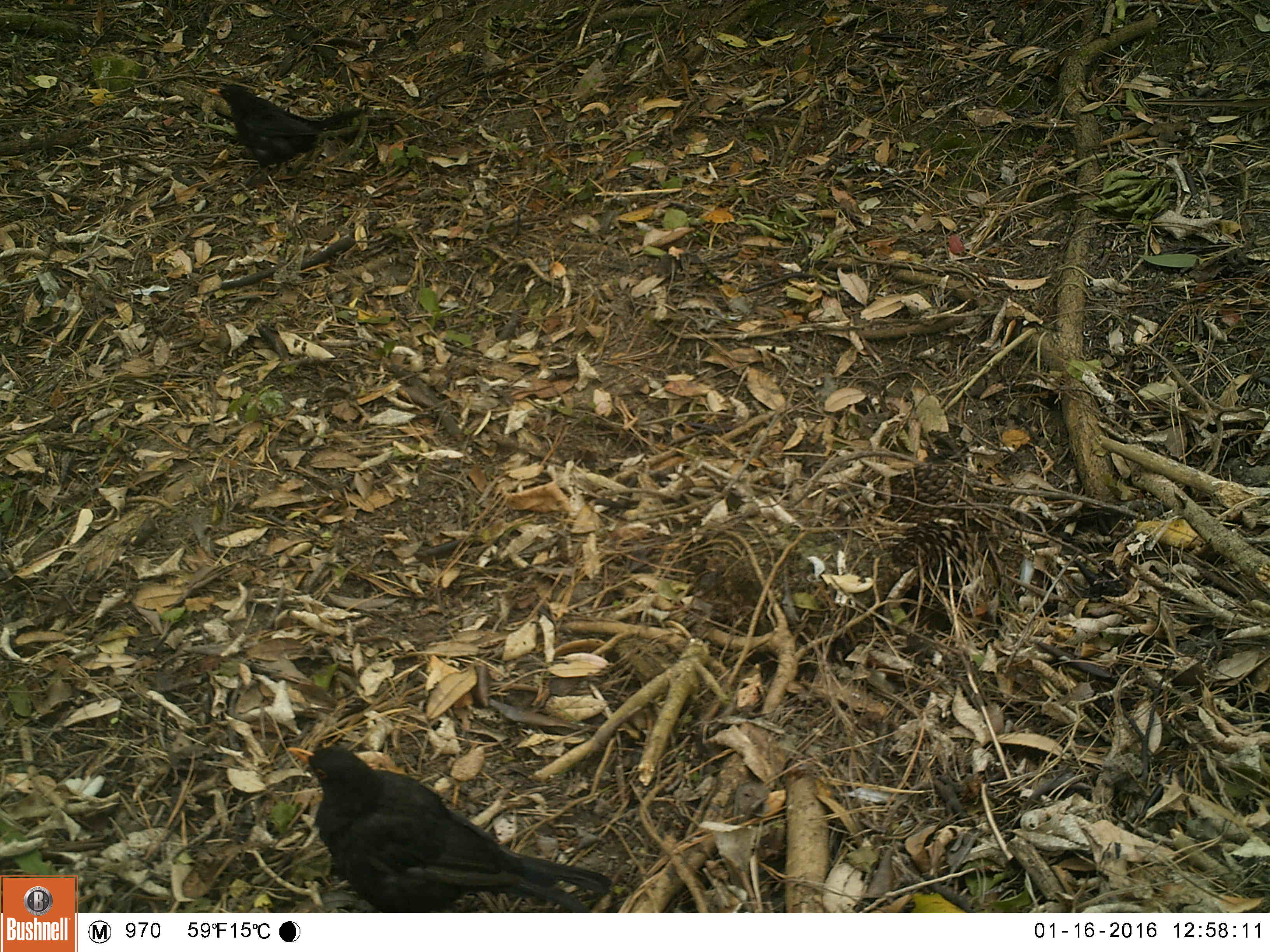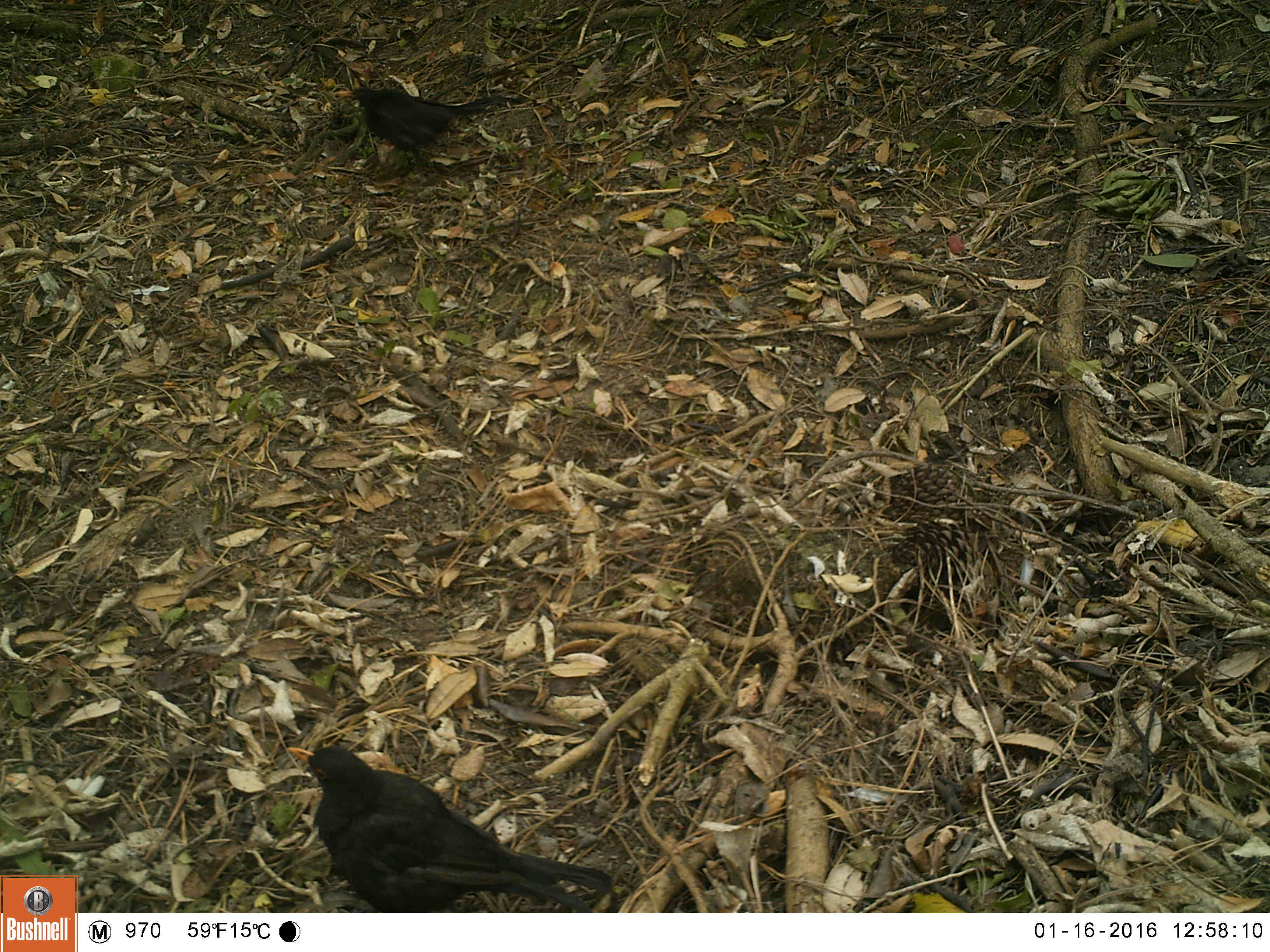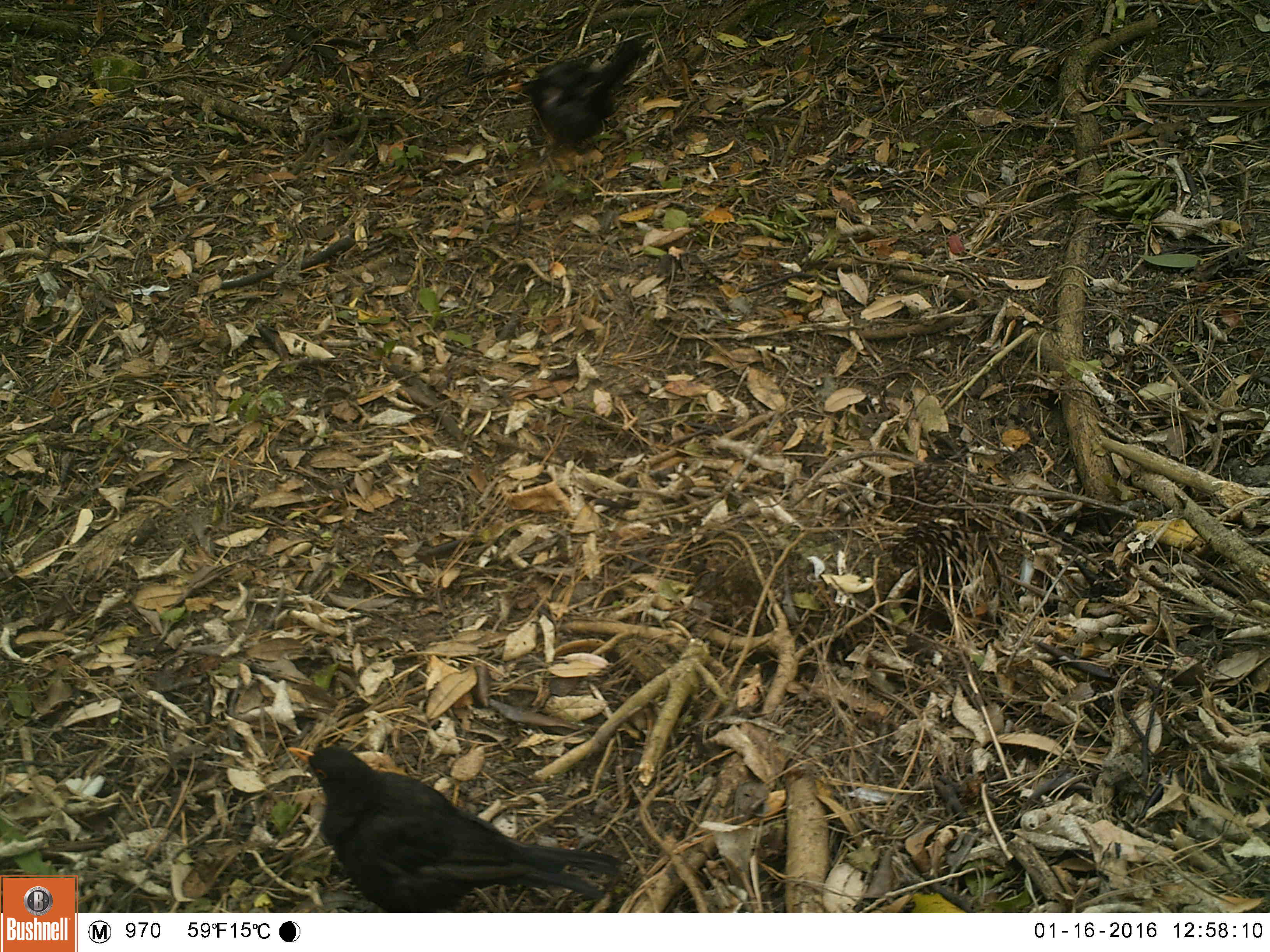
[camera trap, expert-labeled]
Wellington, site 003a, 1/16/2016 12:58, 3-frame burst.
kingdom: Animalia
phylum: Chordata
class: Aves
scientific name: Aves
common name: bird